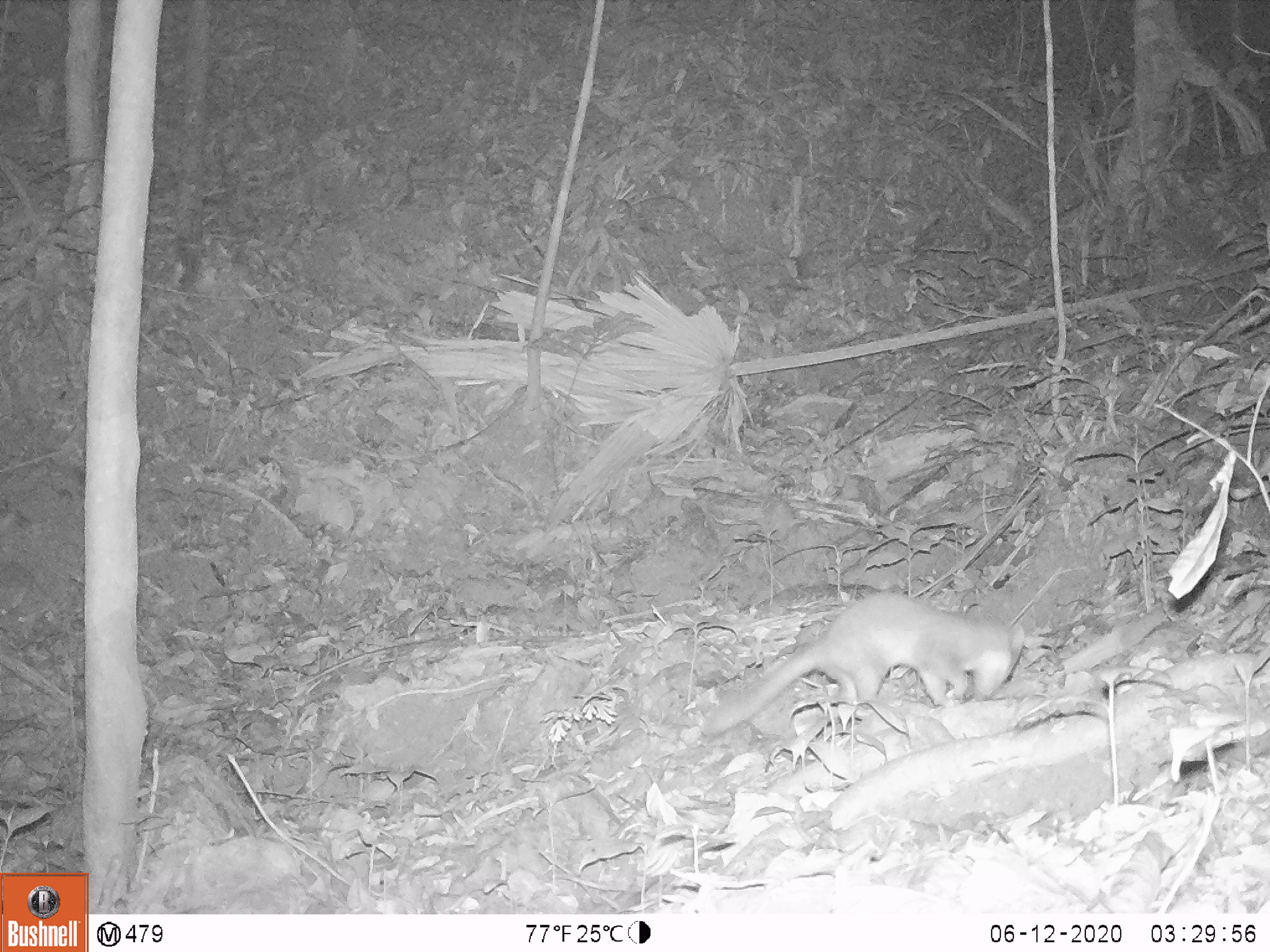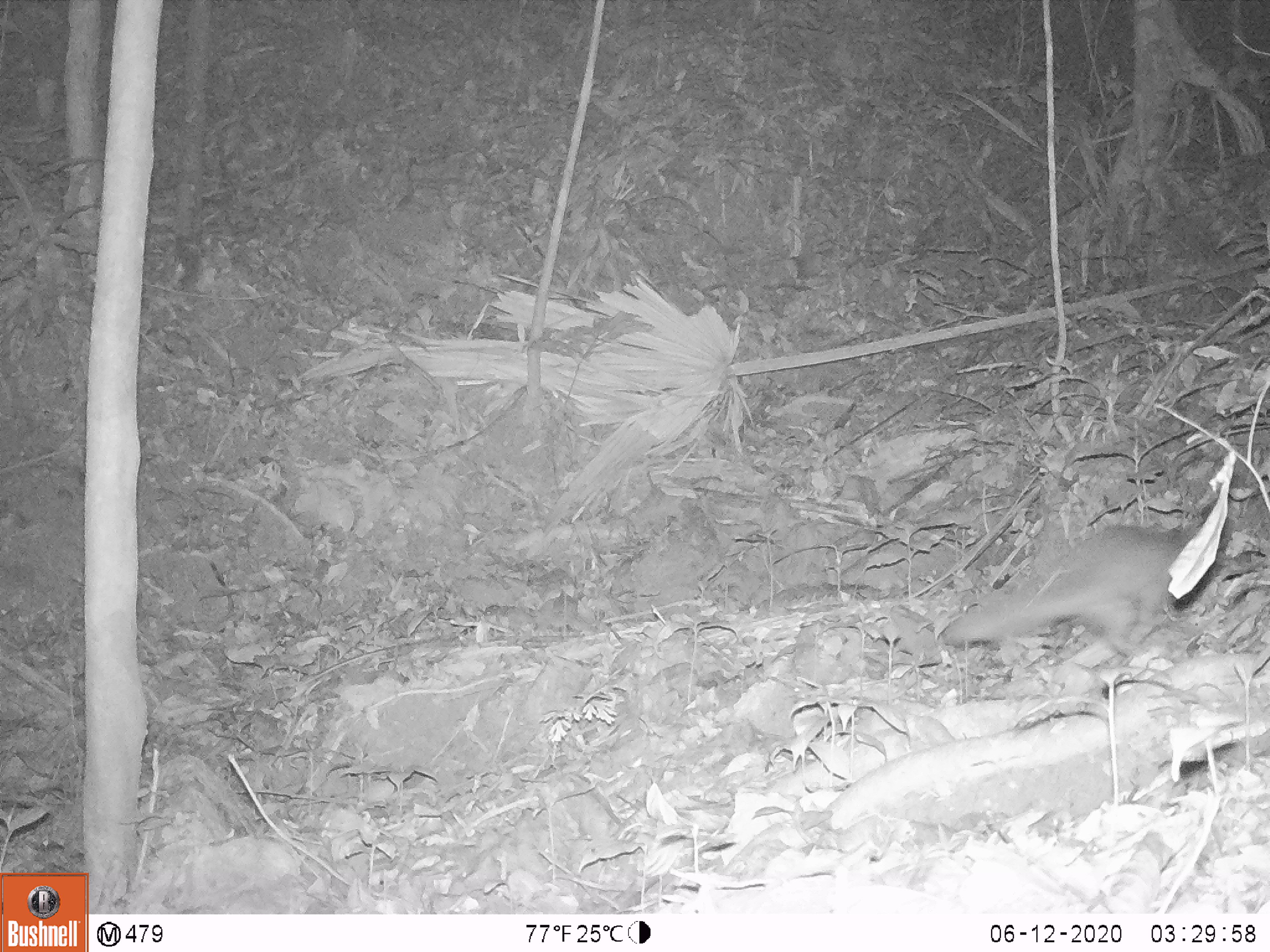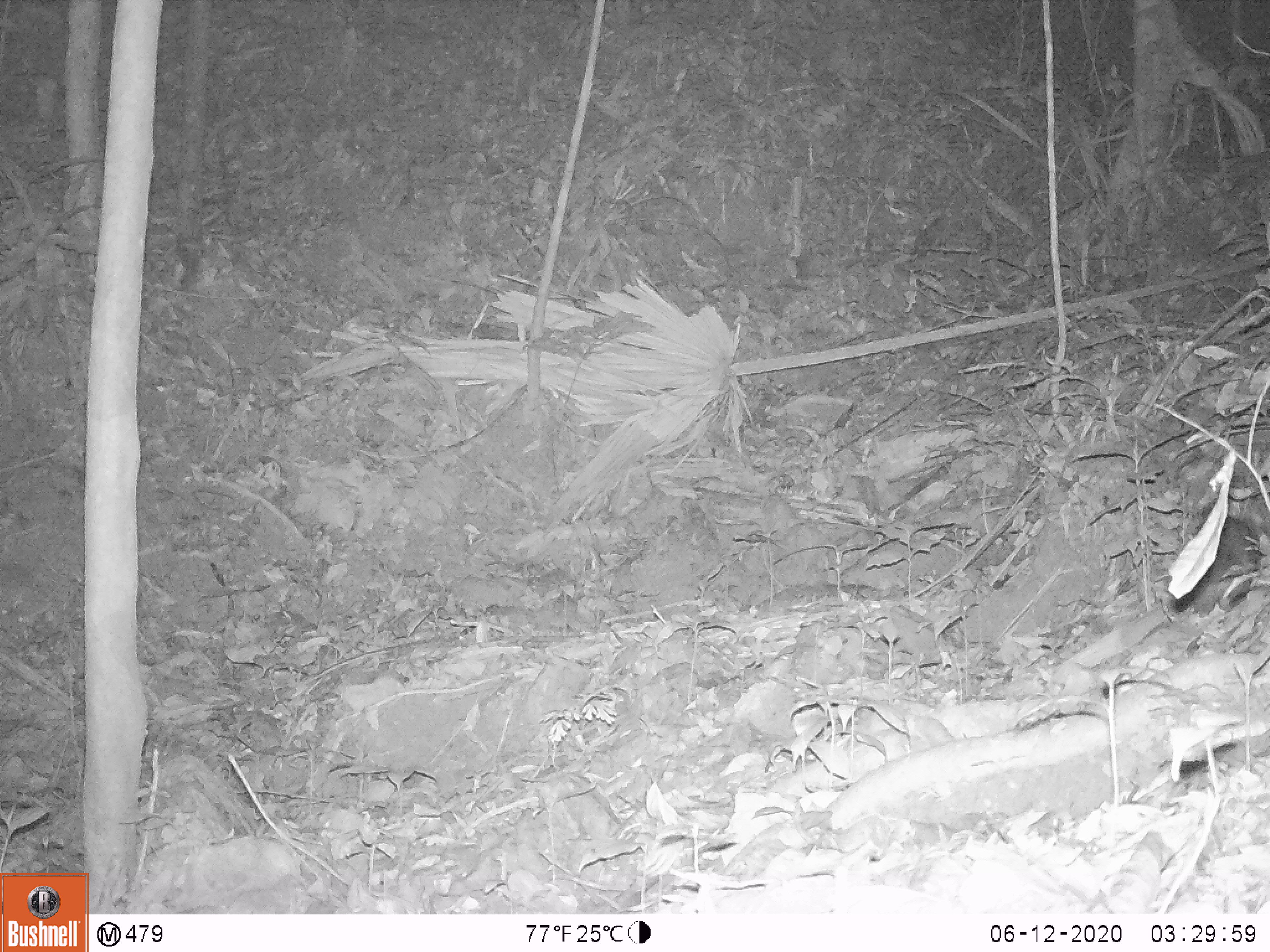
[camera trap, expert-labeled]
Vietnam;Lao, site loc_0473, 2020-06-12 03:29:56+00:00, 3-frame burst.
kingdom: Animalia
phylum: Chordata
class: Mammalia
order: Carnivora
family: Mustelidae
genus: Melogale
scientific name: Melogale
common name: ferret badger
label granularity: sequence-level